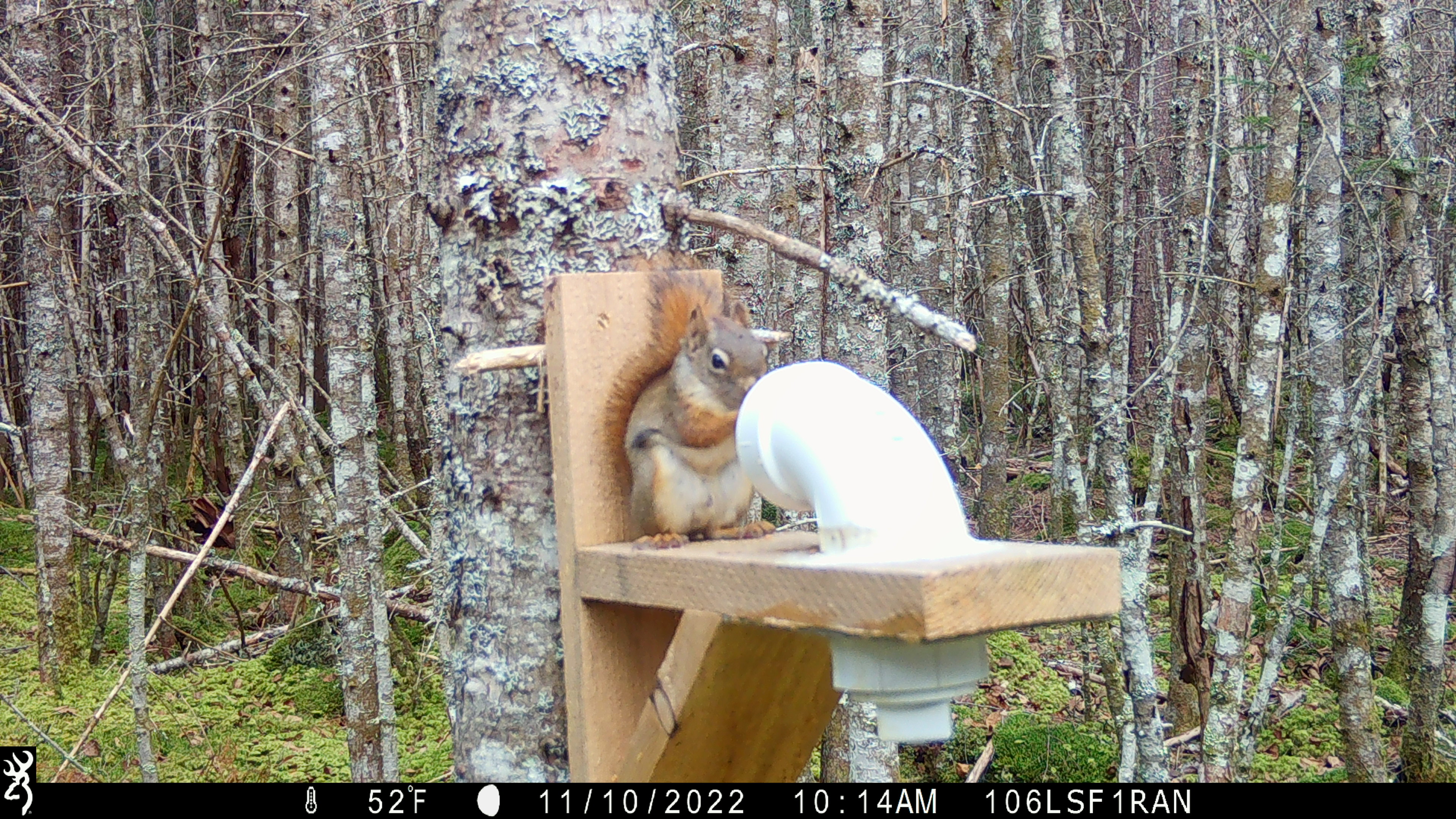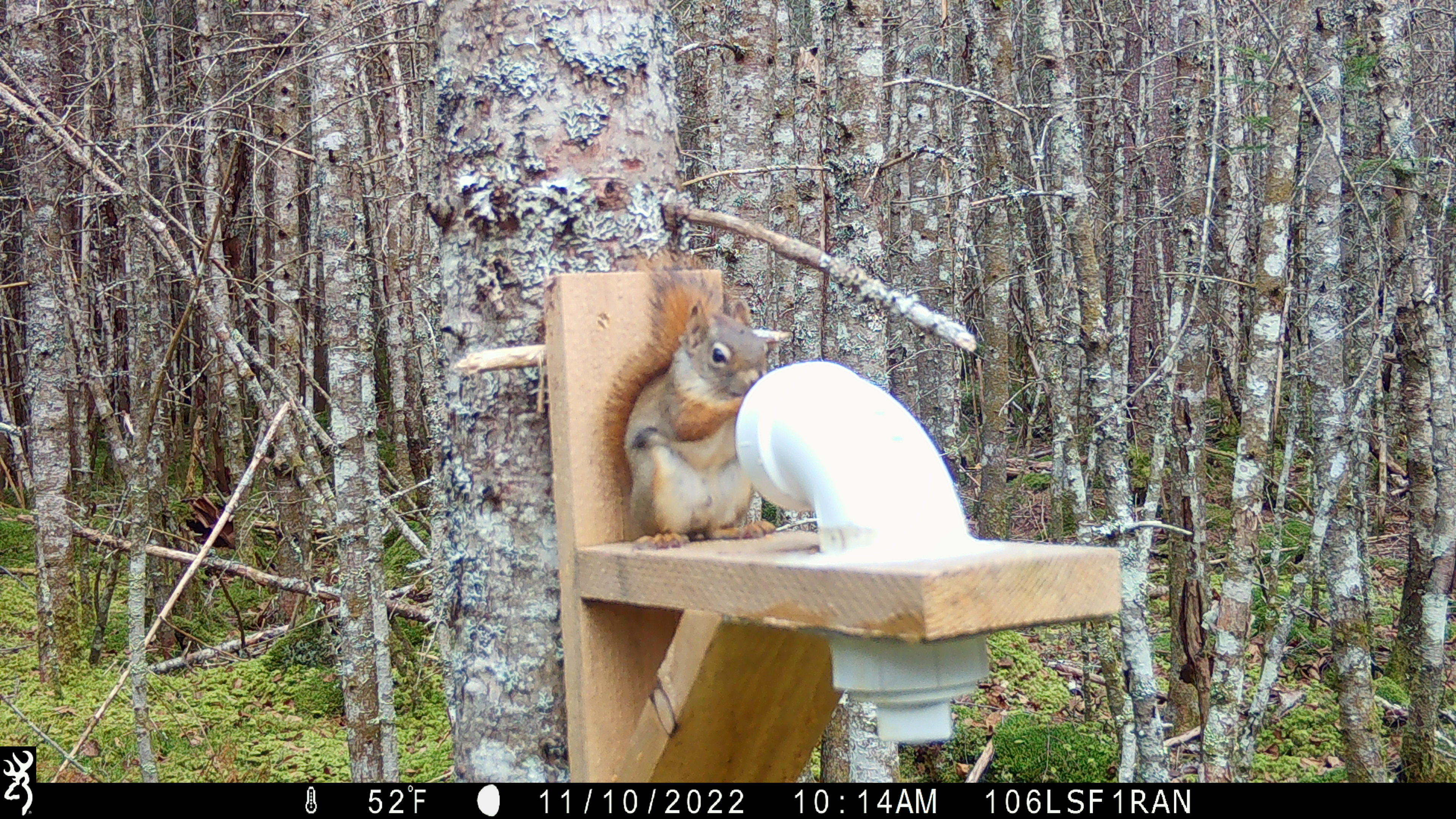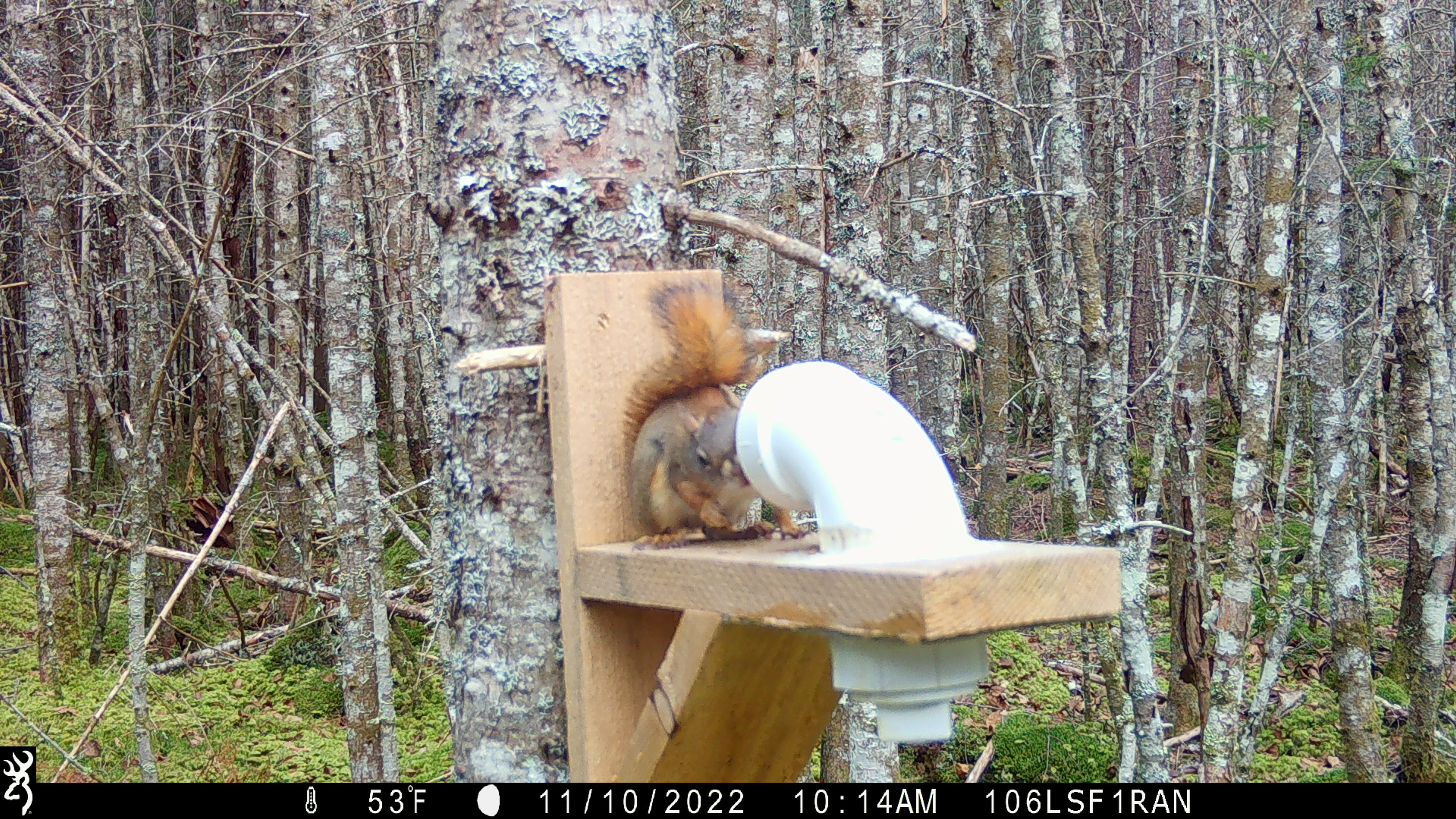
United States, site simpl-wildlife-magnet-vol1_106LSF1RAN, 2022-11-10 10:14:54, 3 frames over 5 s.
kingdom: Animalia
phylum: Chordata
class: Mammalia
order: Rodentia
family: Sciuridae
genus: Tamiasciurus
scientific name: Tamiasciurus hudsonicus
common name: red squirrel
Red squirrel (Tamiasciurus hudsonicus).